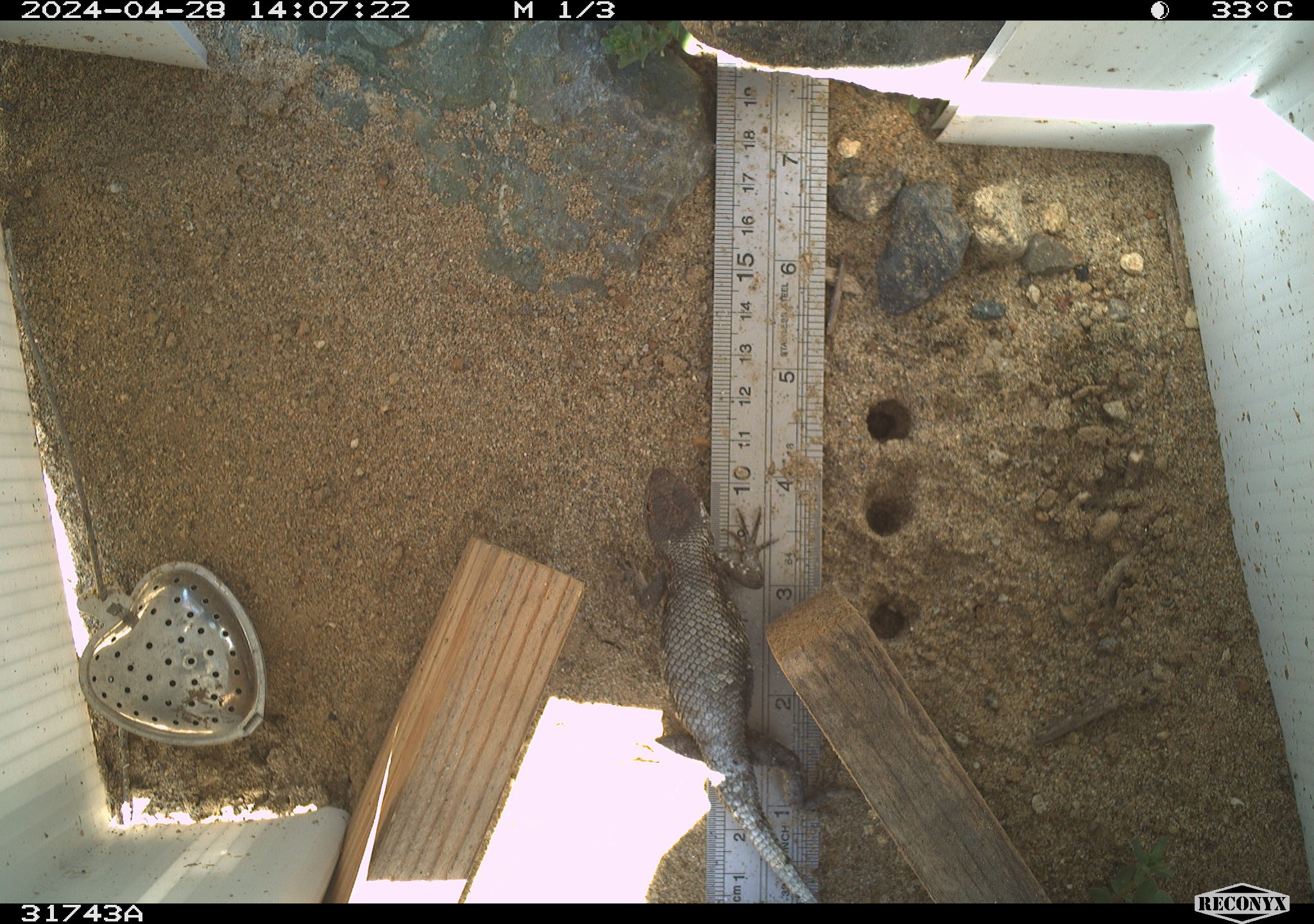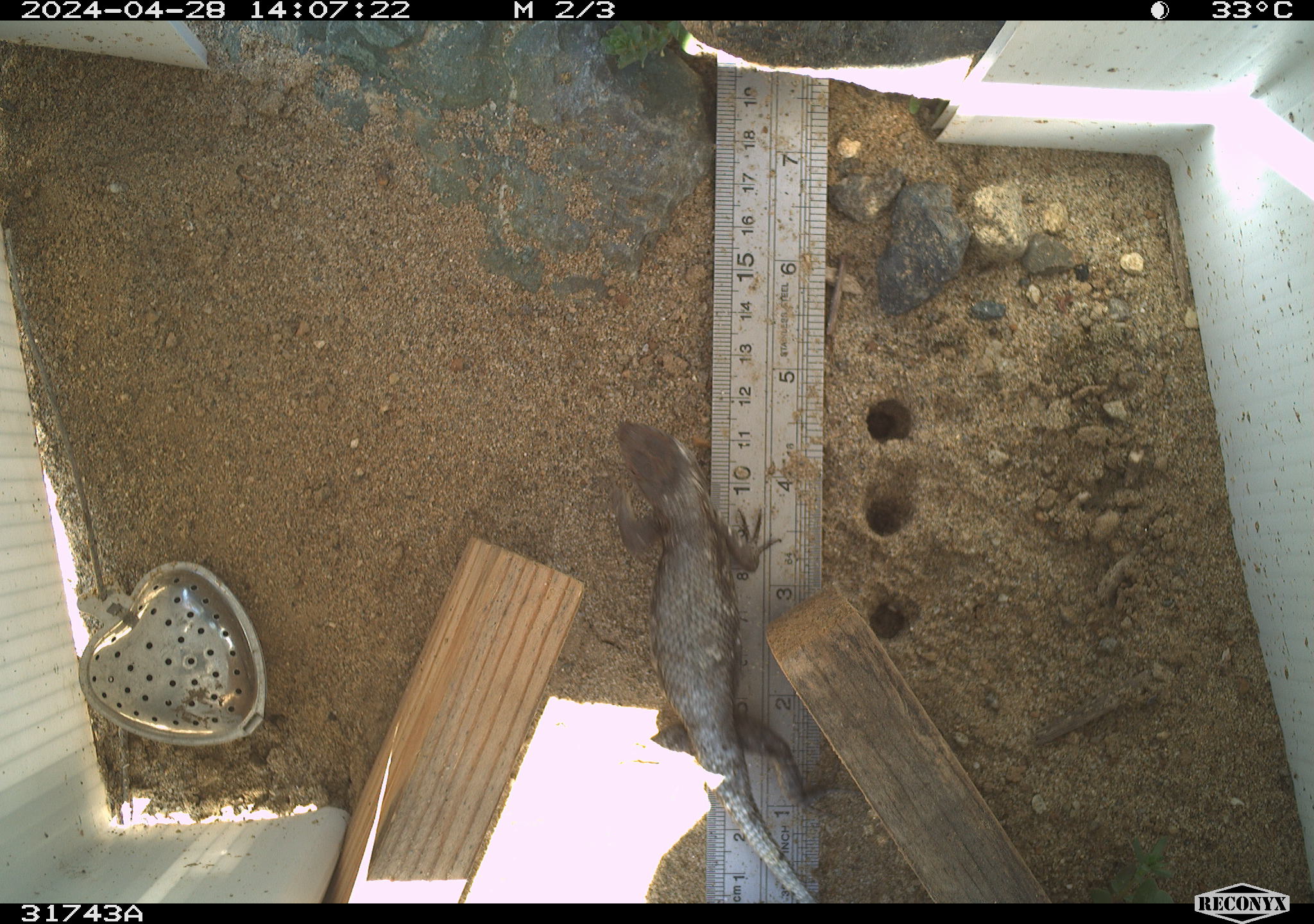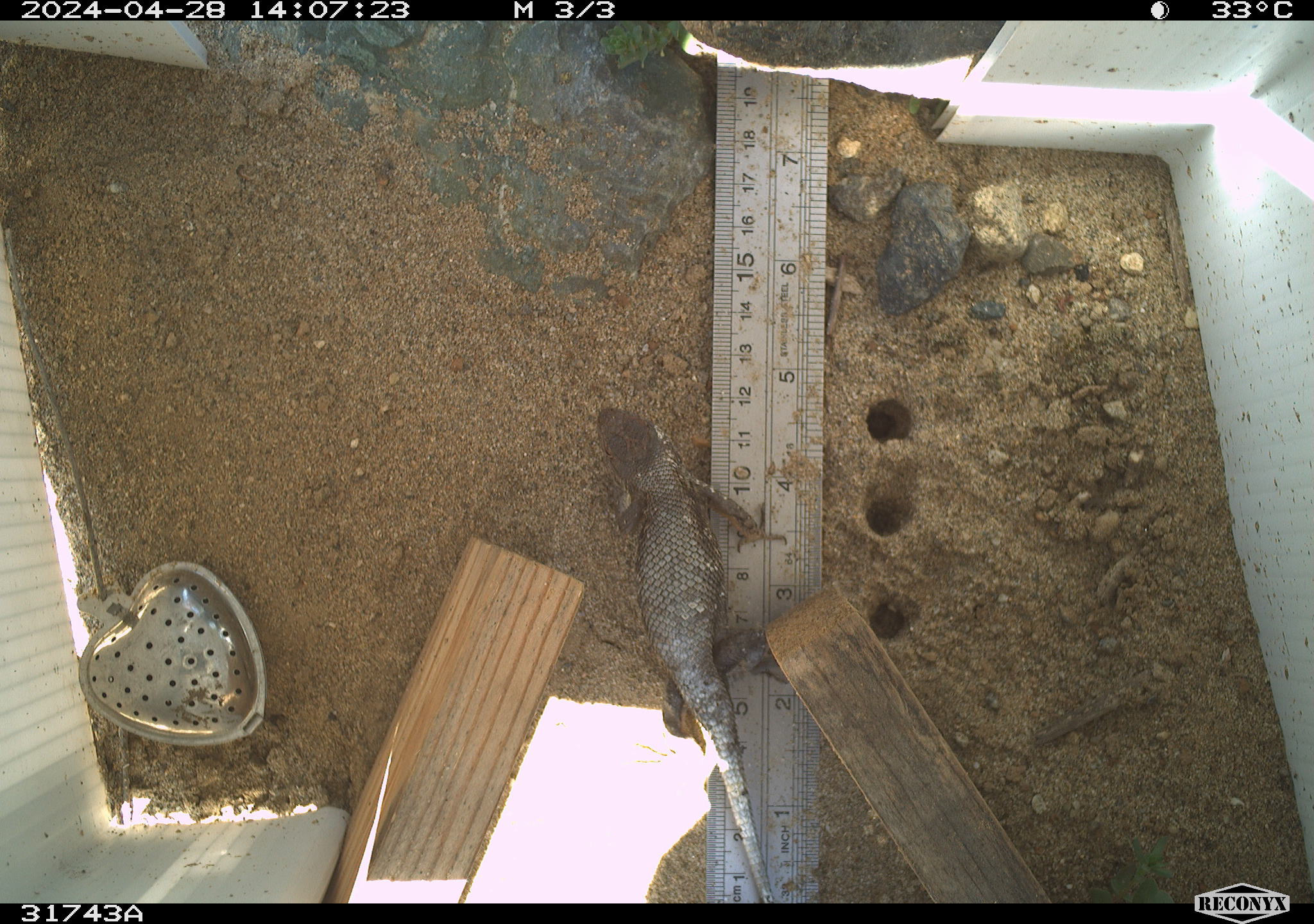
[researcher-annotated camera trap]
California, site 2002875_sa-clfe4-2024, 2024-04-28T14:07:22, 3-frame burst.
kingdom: Animalia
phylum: Chordata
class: Reptilia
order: Squamata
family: Phrynosomatidae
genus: Sceloporus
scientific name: Sceloporus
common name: spiny lizards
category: sceloporus species